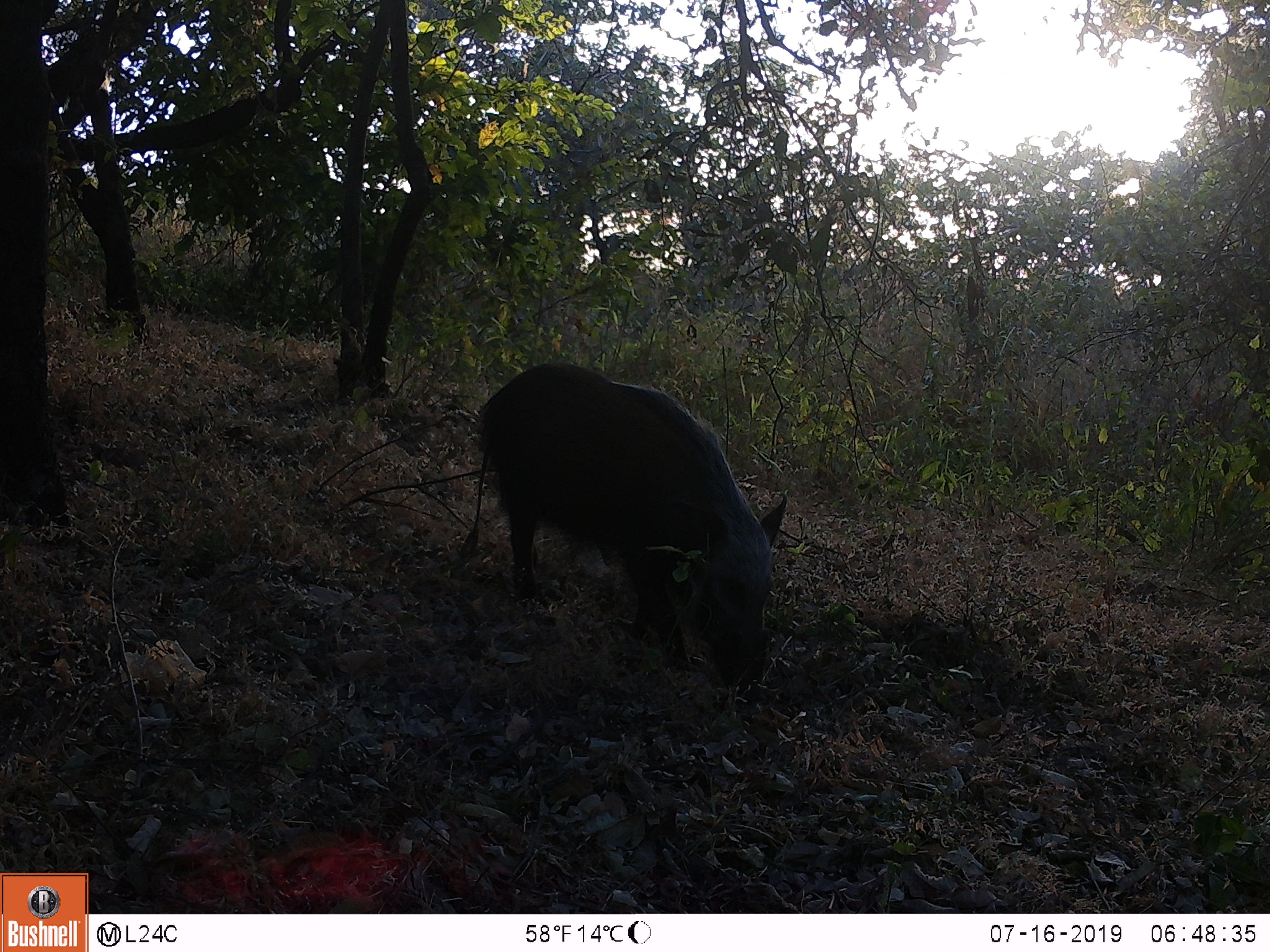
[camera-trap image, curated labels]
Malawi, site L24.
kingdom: Animalia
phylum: Chordata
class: Mammalia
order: Artiodactyla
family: Suidae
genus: Potamochoerus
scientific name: Potamochoerus larvatus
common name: bushpig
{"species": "bushpig (Potamochoerus larvatus)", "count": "1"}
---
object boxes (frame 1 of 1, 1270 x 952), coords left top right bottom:
bushpig: 454 356 789 708